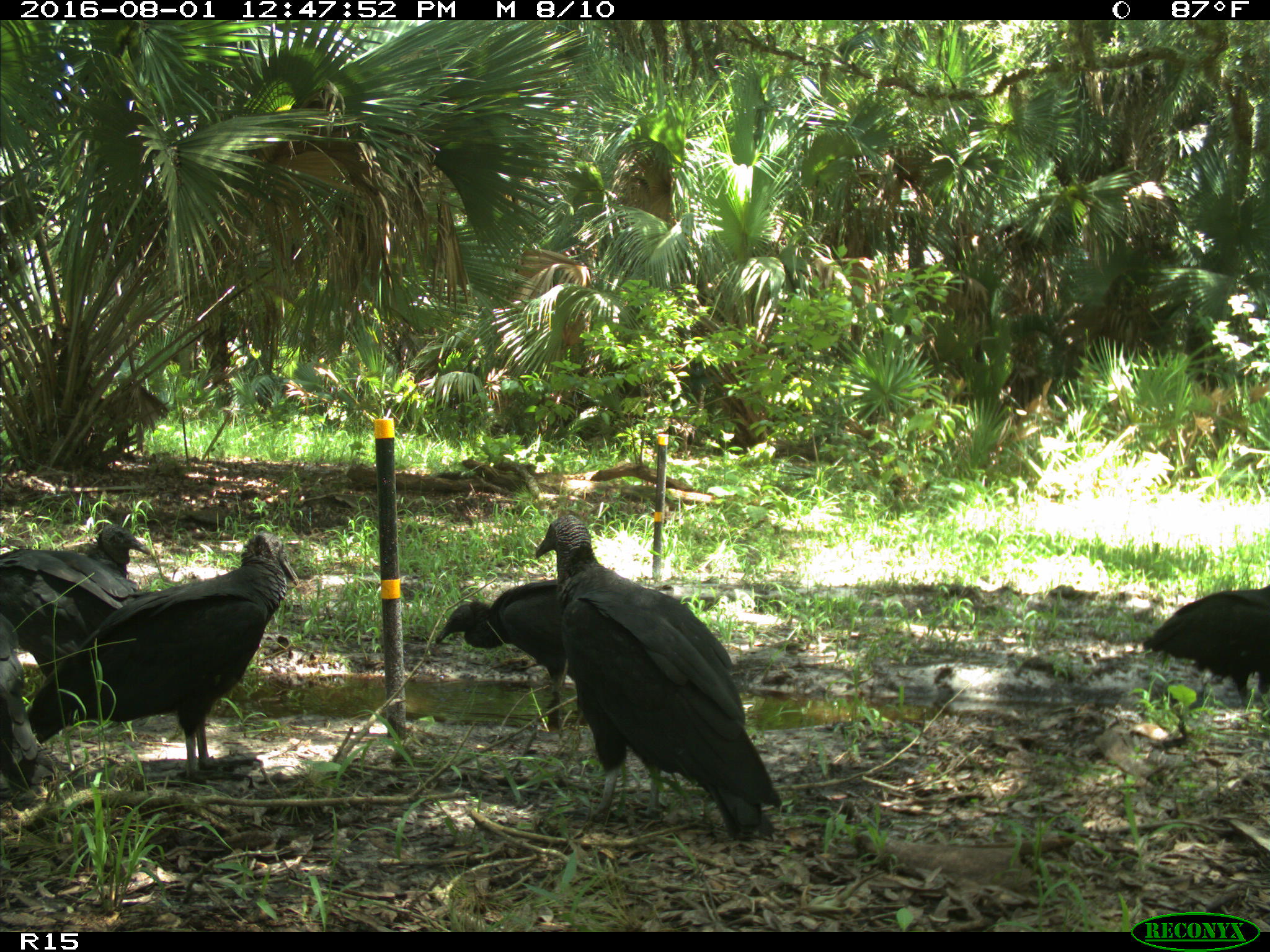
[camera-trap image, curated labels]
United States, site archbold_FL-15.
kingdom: Animalia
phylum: Chordata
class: Aves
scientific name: Aves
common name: birds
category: unidentified bird